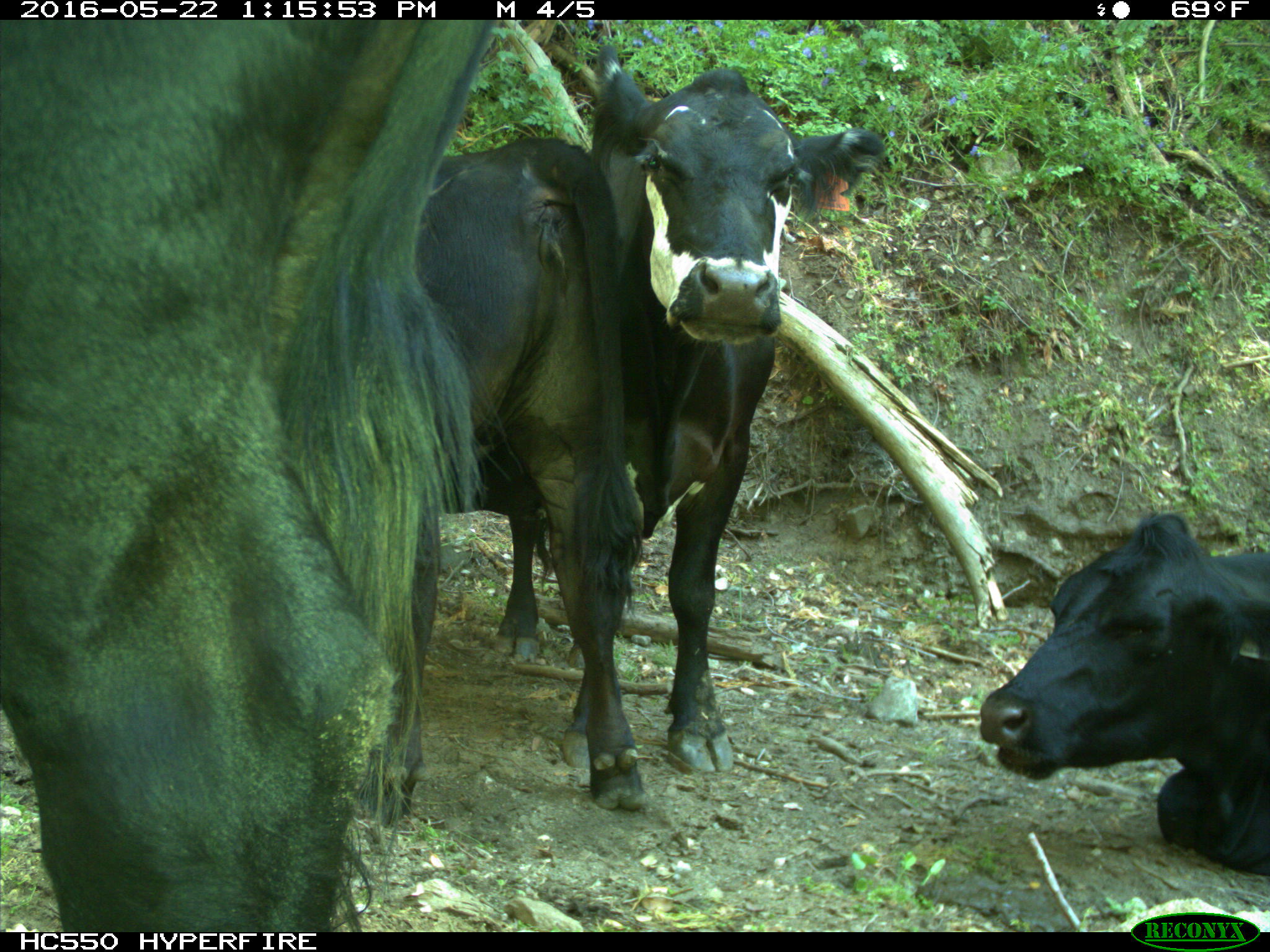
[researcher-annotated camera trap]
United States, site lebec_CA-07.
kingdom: Animalia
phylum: Chordata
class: Mammalia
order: Artiodactyla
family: Bovidae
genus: Bos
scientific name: Bos taurus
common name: domestic cow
Bos taurus (domestic cow).